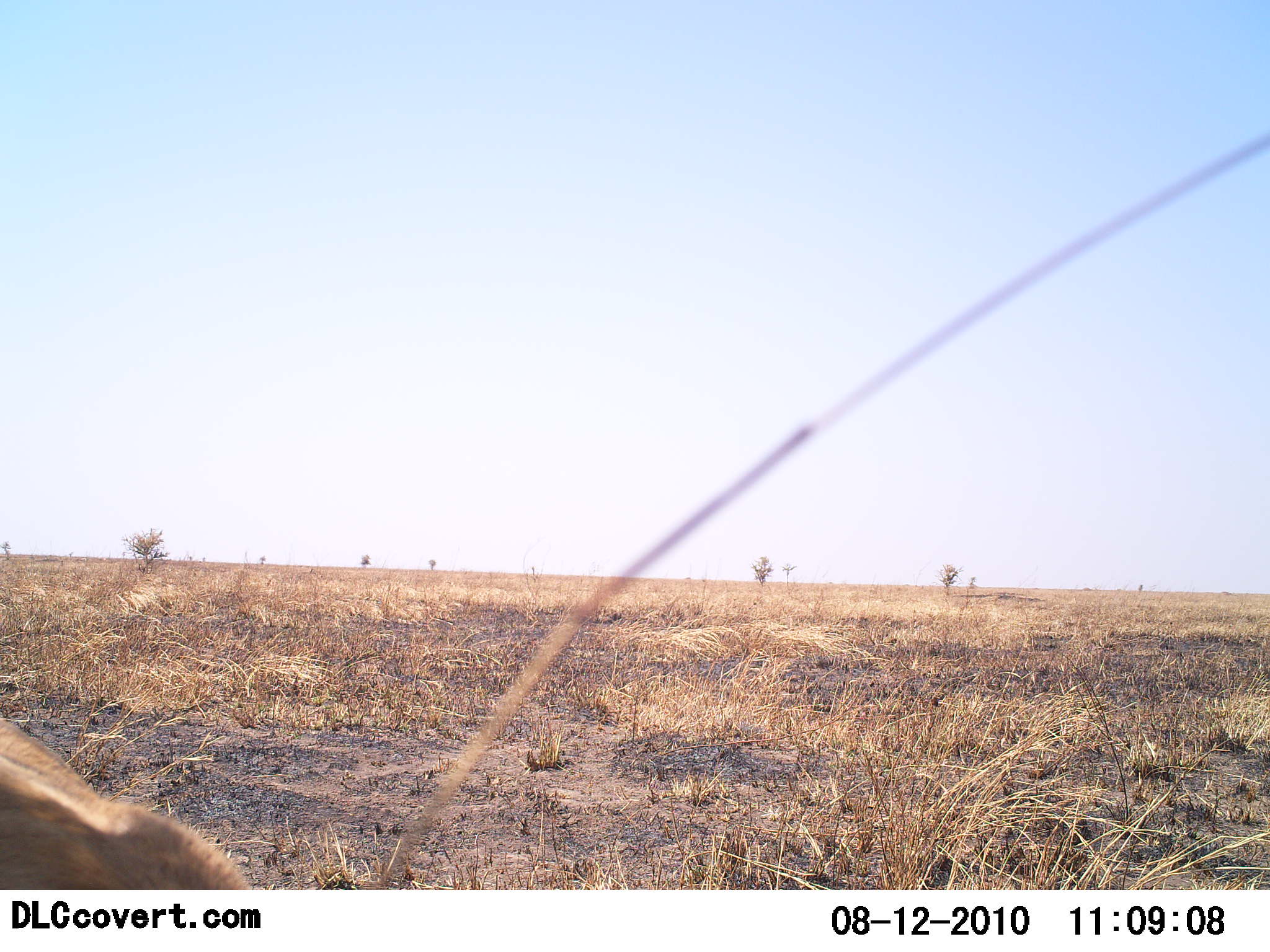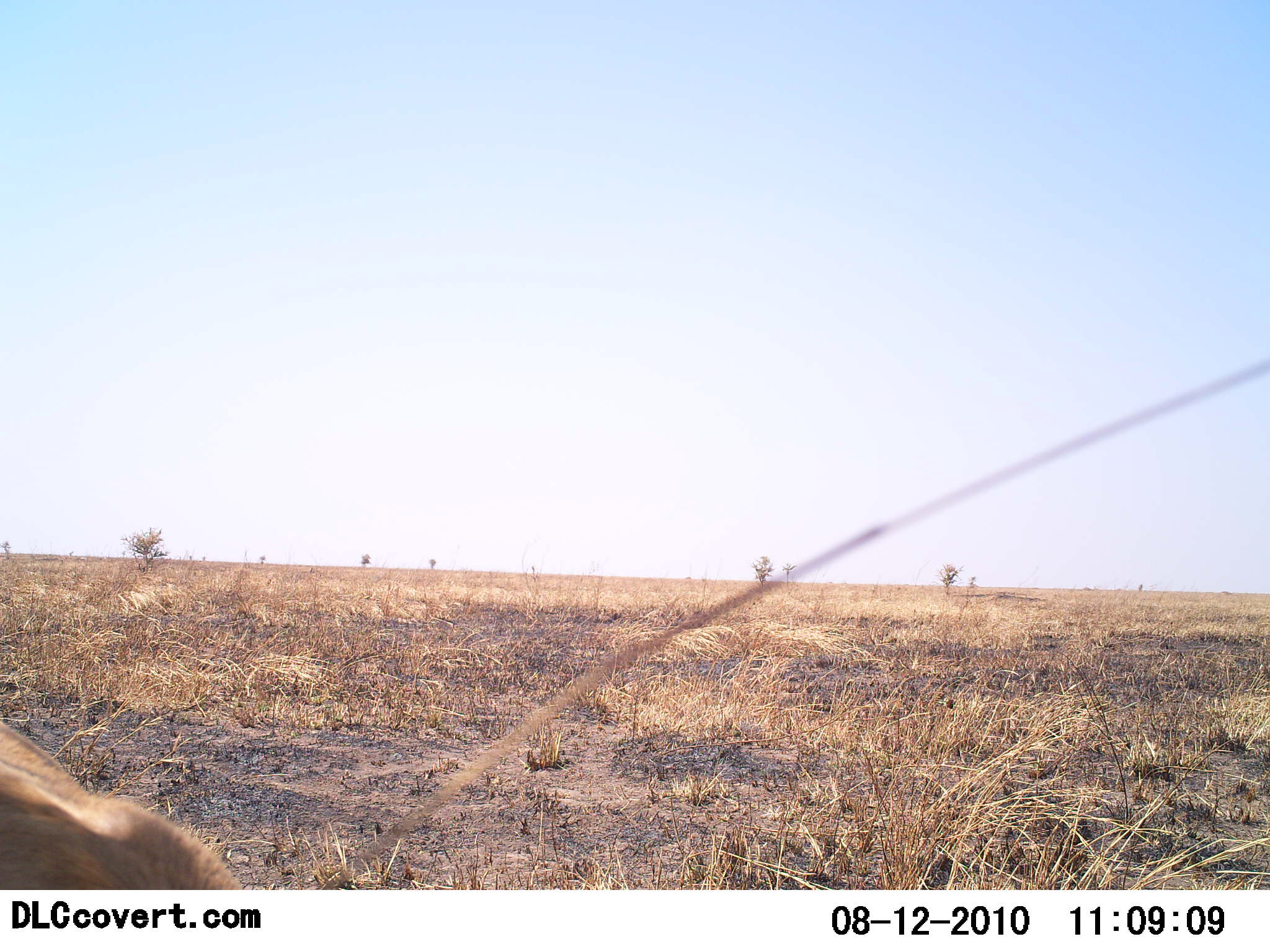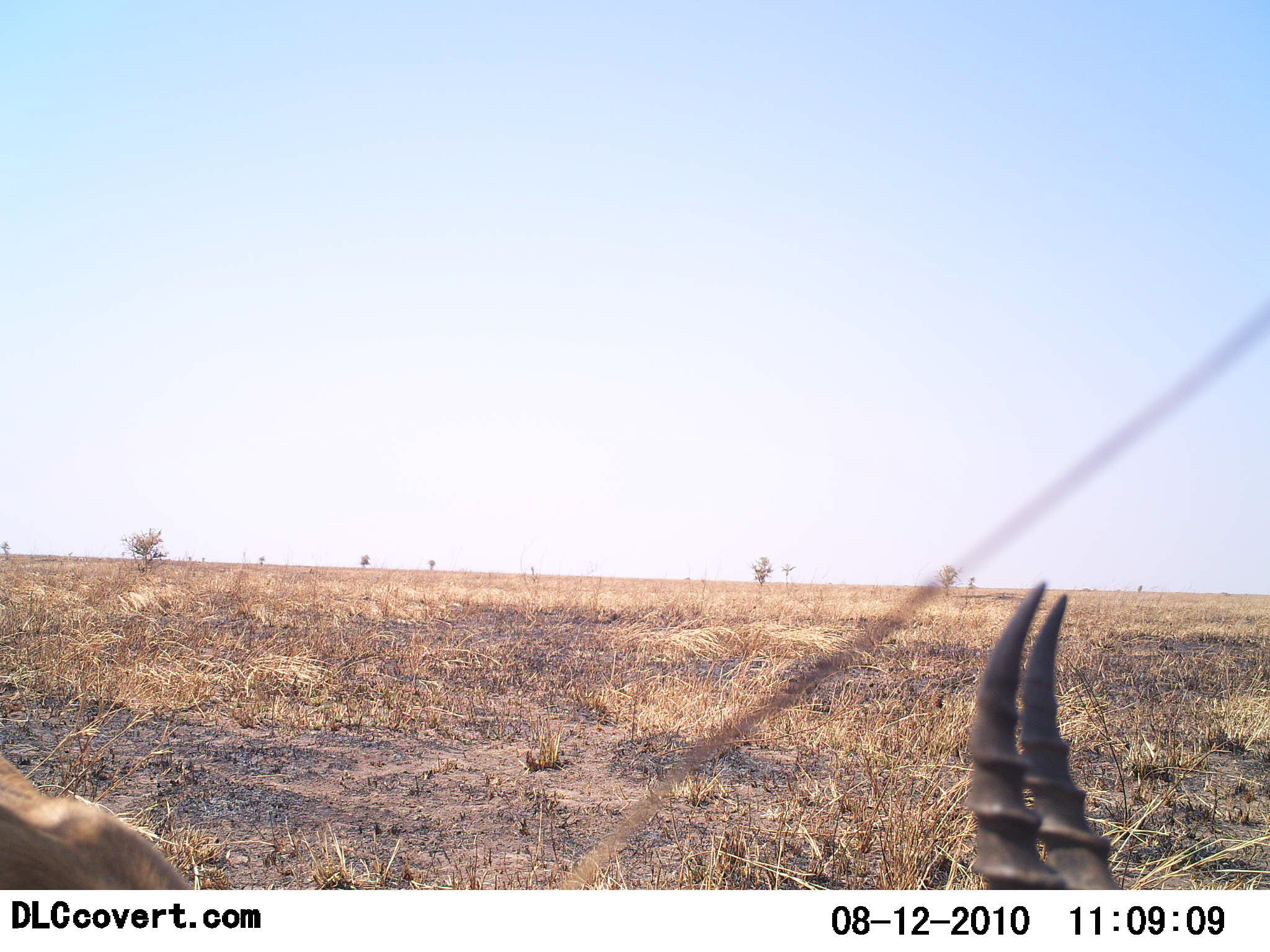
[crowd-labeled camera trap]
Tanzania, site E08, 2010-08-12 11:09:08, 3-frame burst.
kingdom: Animalia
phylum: Chordata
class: Mammalia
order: Artiodactyla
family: Bovidae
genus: Eudorcas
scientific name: Eudorcas thomsonii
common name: thomson's gazelle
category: gazellethomsons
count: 1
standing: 33%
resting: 27%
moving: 7%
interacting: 0%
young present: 0%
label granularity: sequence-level